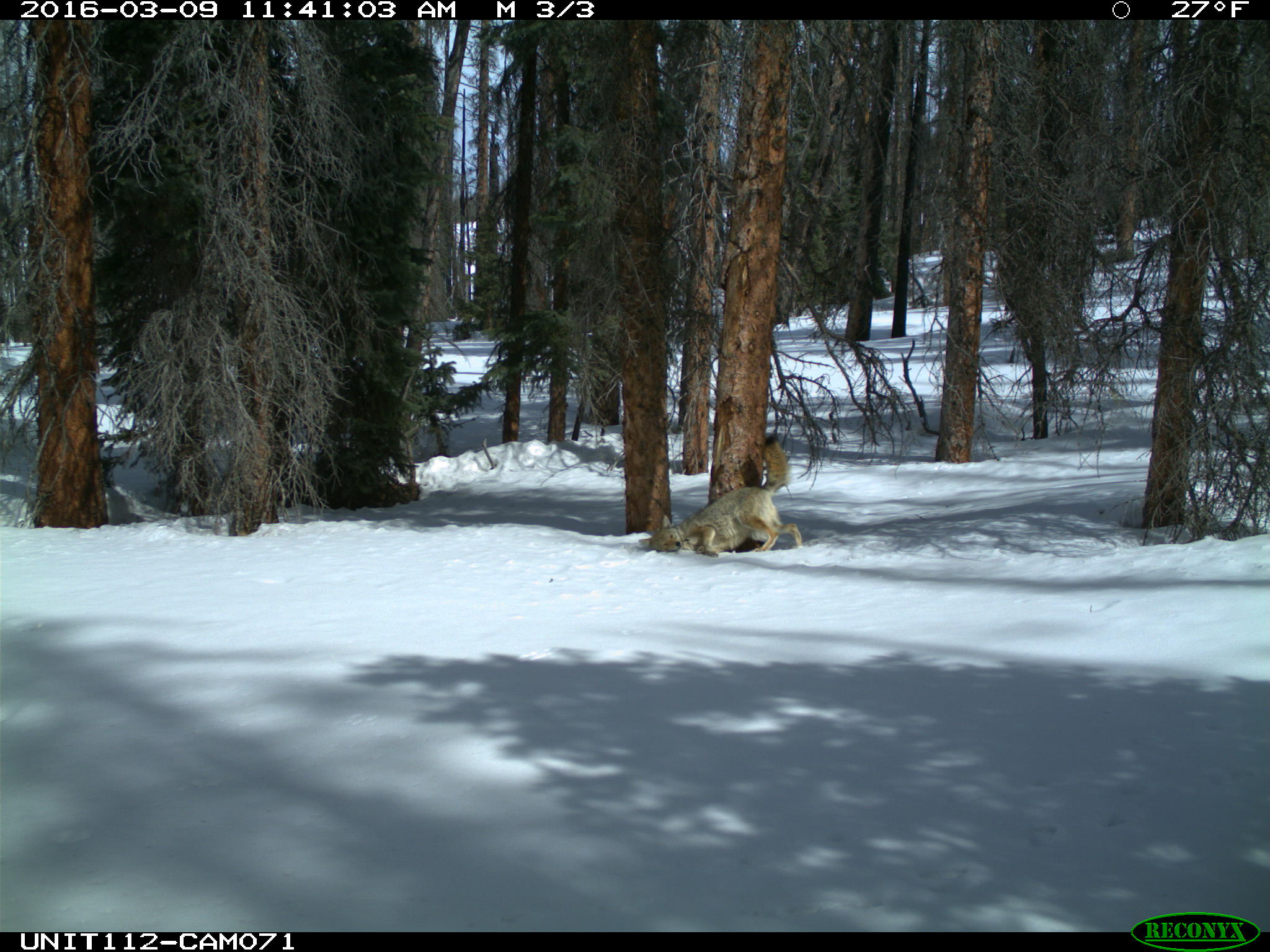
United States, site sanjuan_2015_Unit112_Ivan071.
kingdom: Animalia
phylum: Chordata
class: Mammalia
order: Carnivora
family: Canidae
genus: Canis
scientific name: Canis latrans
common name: coyote